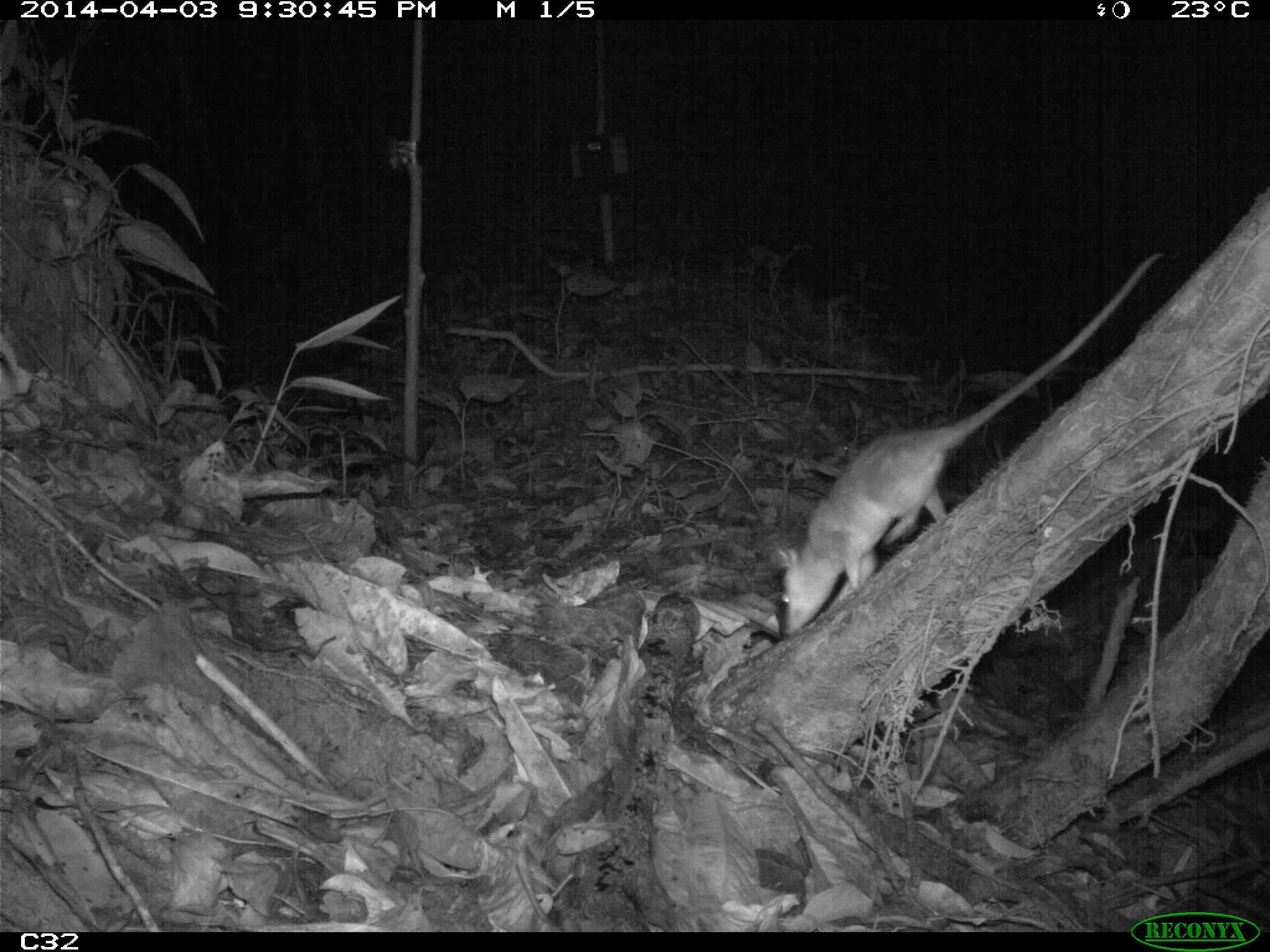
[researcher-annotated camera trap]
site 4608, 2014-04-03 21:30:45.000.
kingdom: Animalia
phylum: Chordata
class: Mammalia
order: Didelphimorphia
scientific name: Didelphimorphia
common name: opossum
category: unknown opossum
Unknown opossum (opossum) (Didelphimorphia), count 1, age adult, sex female.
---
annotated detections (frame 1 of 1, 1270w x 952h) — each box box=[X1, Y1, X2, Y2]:
unknown opossum: box=[770, 252, 1163, 636]